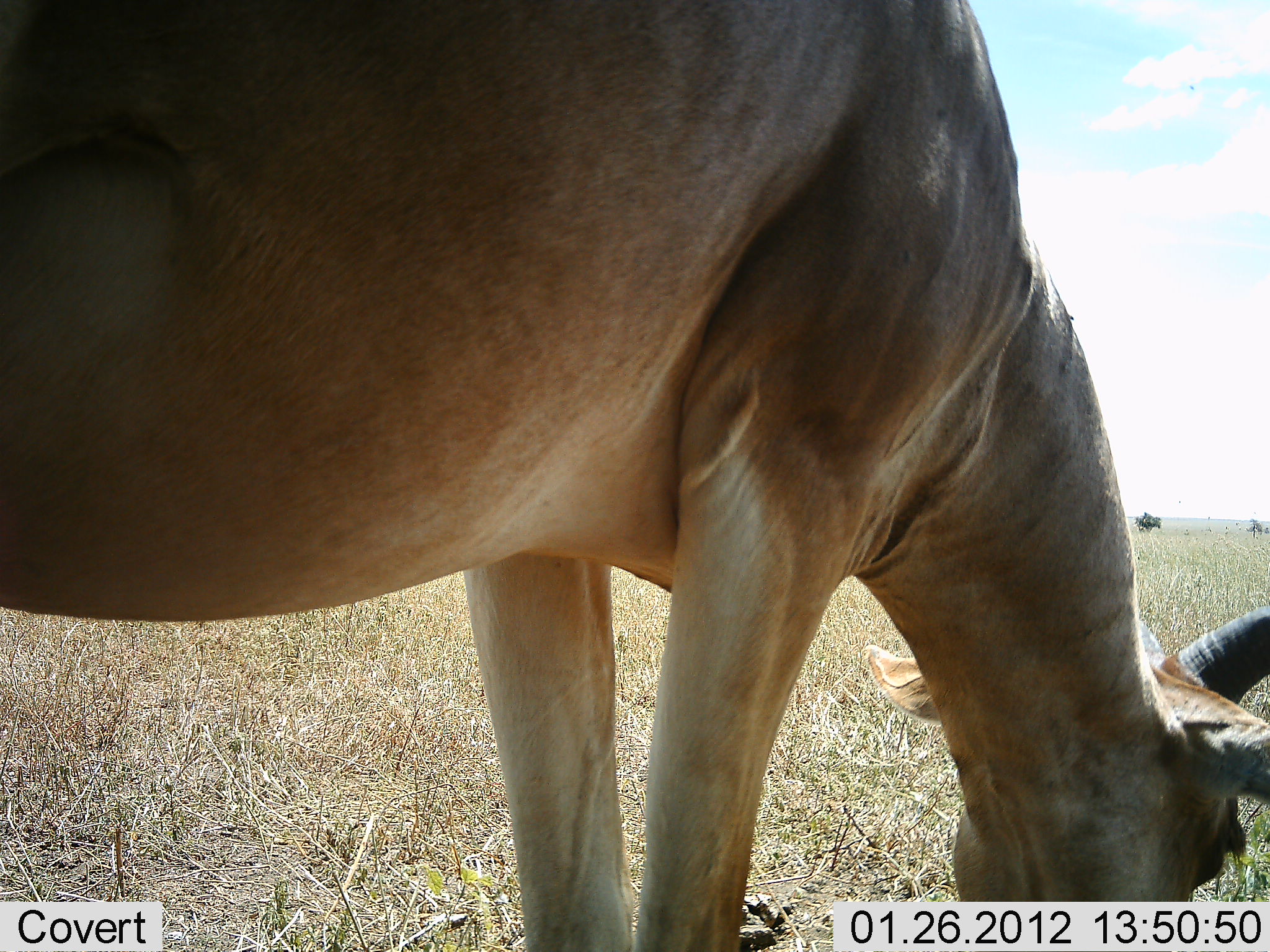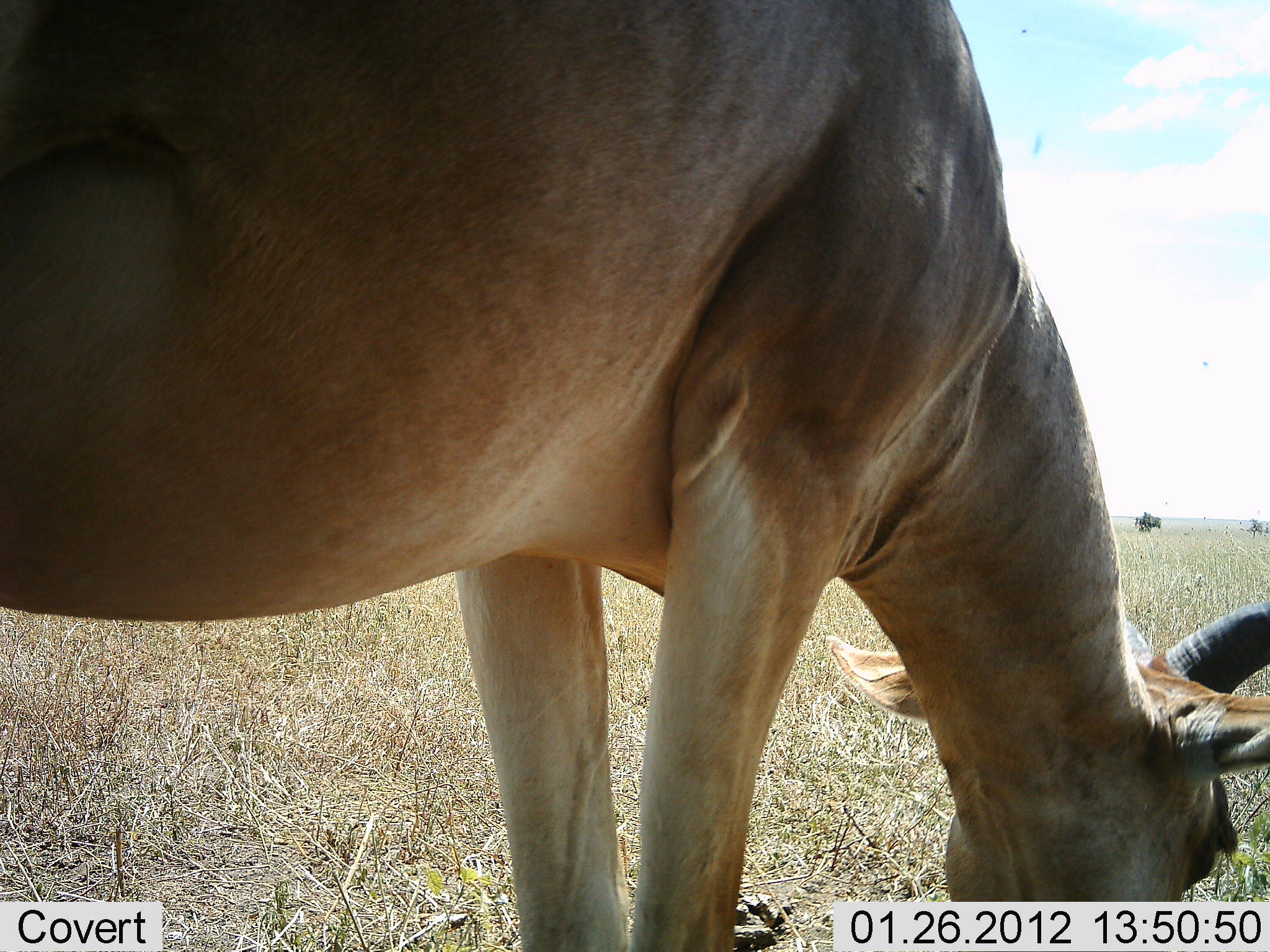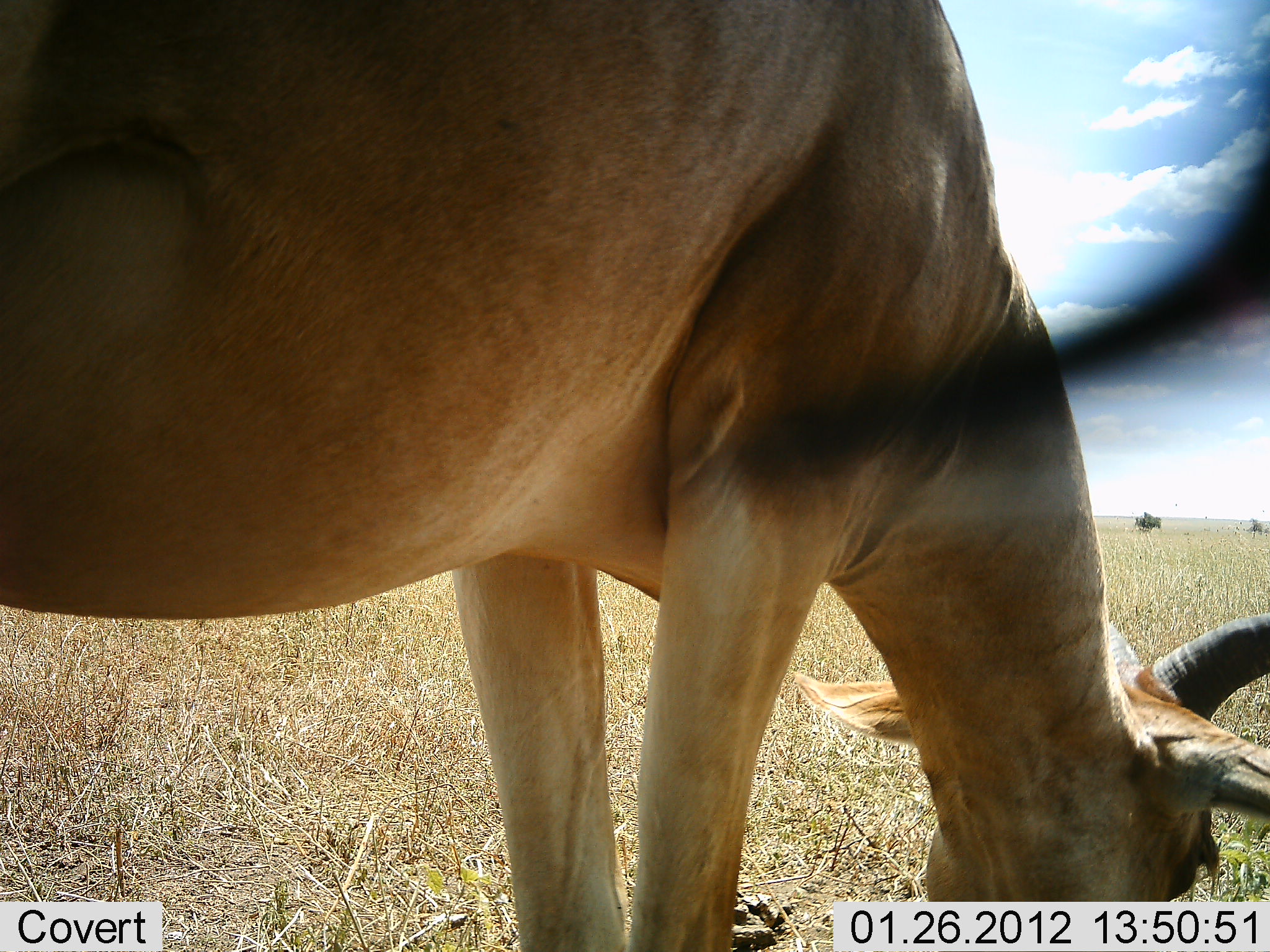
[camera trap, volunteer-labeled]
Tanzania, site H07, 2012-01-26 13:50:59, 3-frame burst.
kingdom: Animalia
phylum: Chordata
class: Mammalia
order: Artiodactyla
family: Bovidae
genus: Alcelaphus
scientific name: Alcelaphus buselaphus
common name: hartebeest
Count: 1.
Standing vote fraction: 27%.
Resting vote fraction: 0%.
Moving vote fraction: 0%.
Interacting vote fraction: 0%.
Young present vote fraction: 0%.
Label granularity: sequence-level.